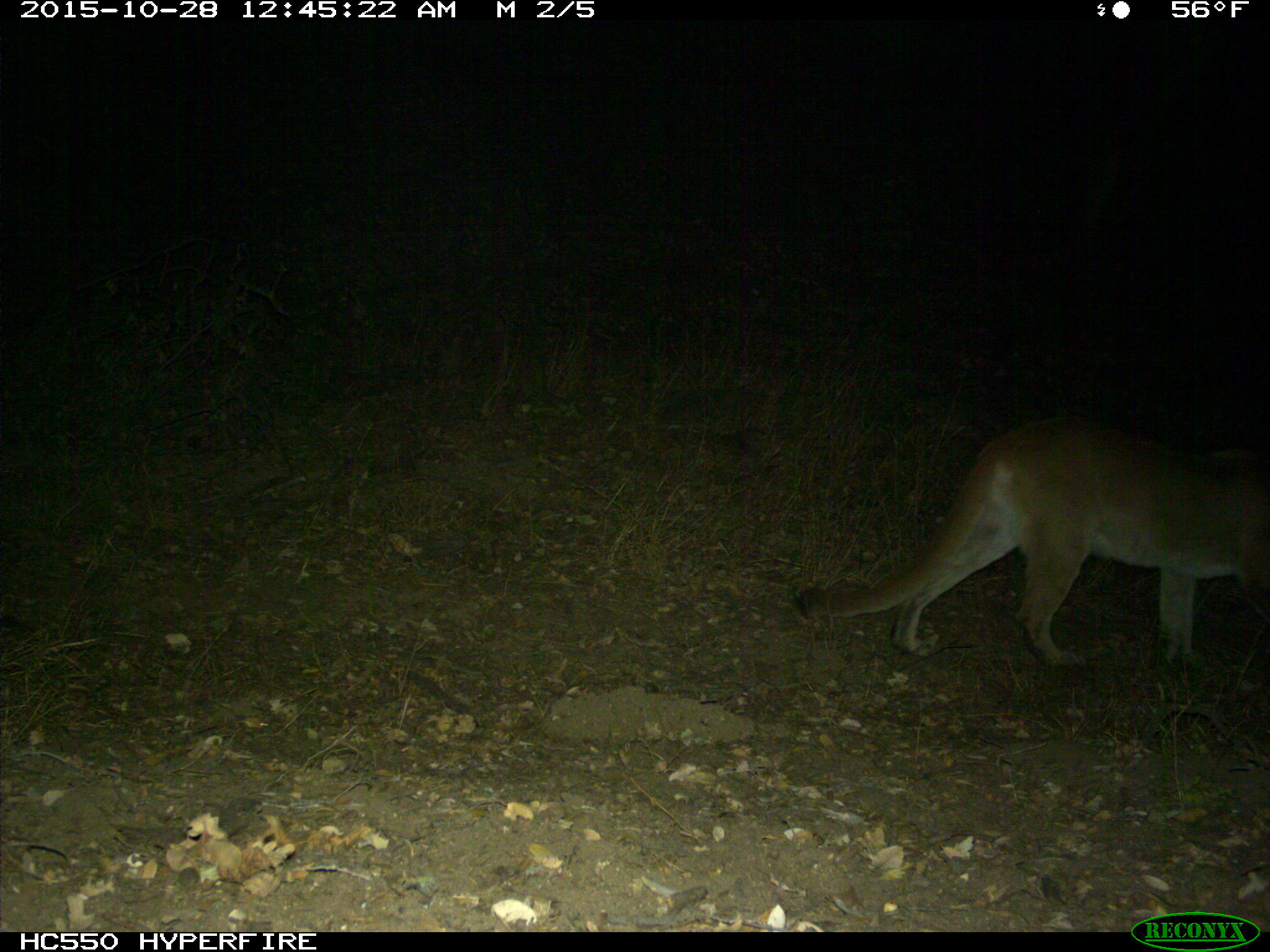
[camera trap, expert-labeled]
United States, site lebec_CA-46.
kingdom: Animalia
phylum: Chordata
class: Mammalia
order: Carnivora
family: Felidae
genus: Puma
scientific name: Puma concolor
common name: mountain lion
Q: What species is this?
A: Puma concolor (mountain lion).